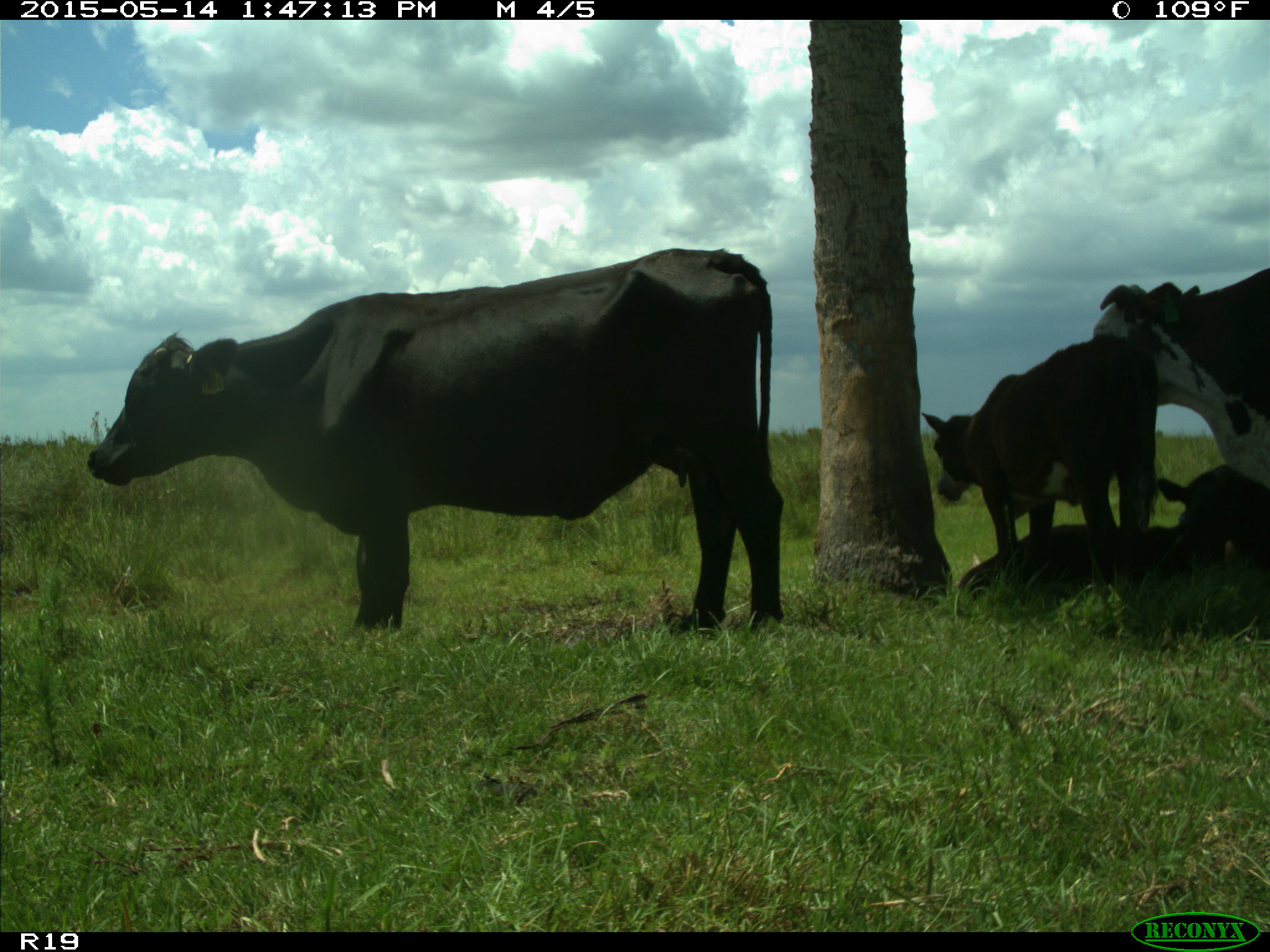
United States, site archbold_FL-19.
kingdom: Animalia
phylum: Chordata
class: Mammalia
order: Artiodactyla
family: Bovidae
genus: Bos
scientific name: Bos taurus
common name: domestic cow